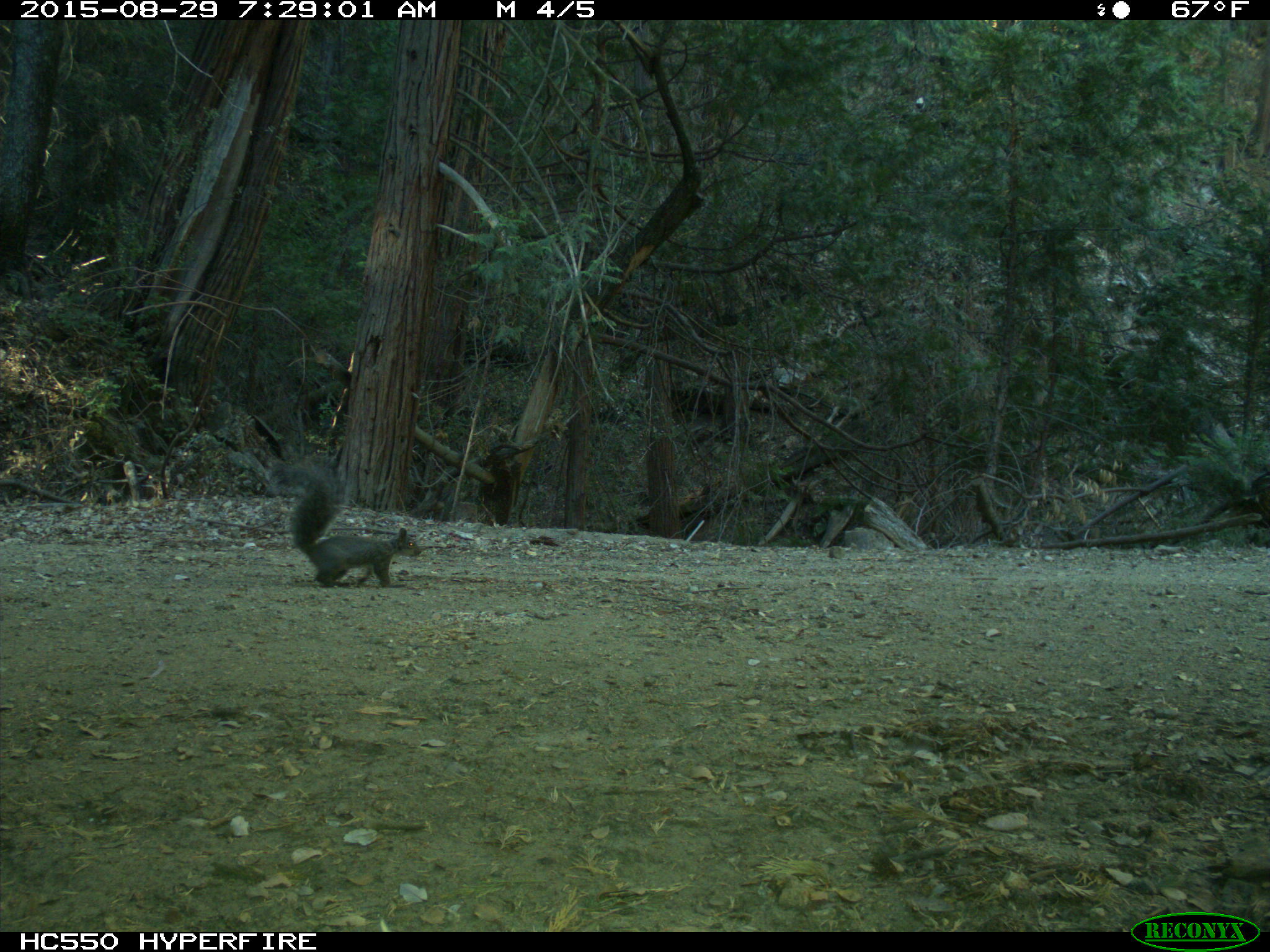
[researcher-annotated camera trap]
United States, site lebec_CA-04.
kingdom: Animalia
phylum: Chordata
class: Mammalia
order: Rodentia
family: Sciuridae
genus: Sciurus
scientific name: Sciurus carolinensis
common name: eastern gray squirrel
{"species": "Sciurus carolinensis (eastern gray squirrel)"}